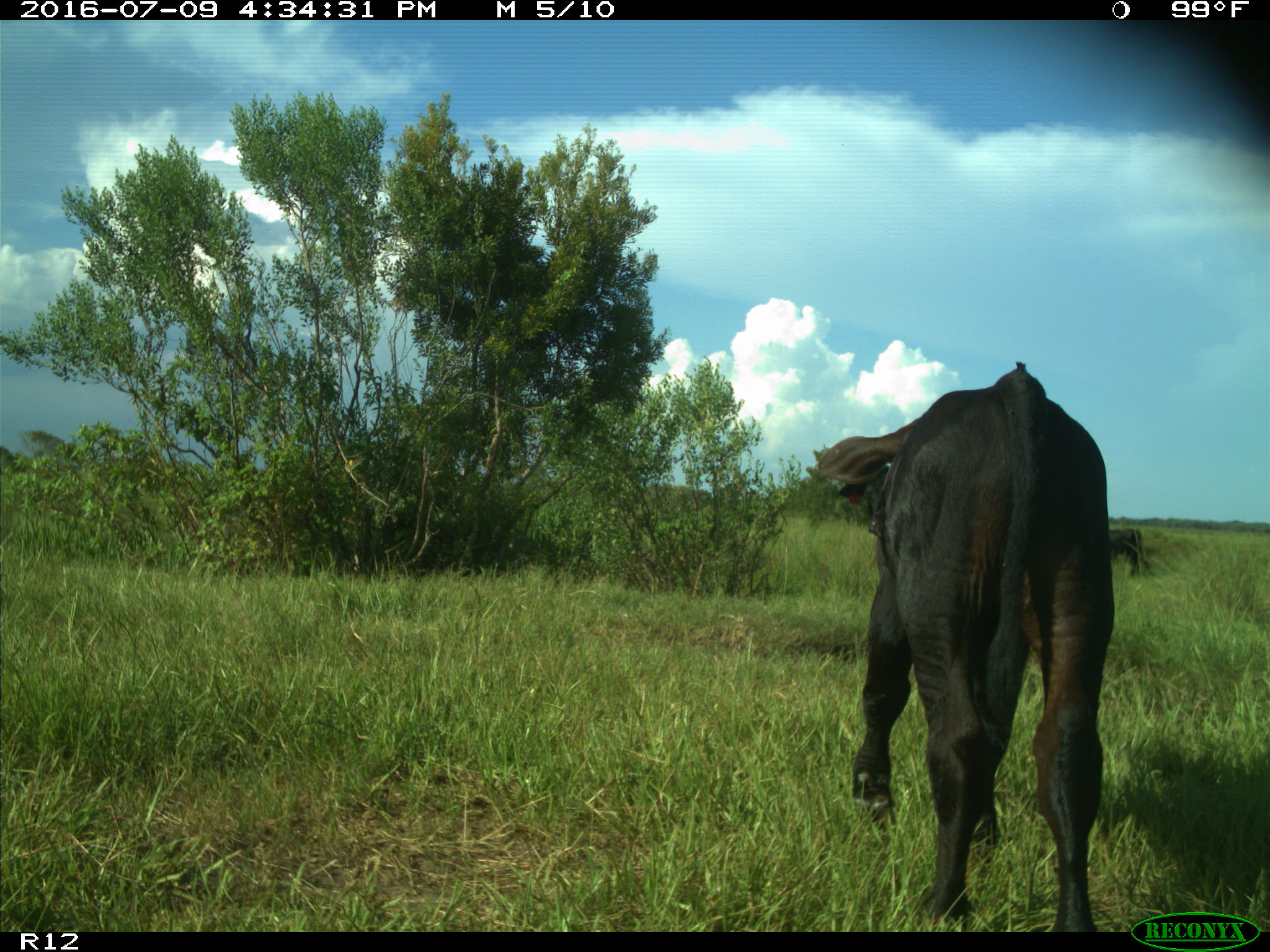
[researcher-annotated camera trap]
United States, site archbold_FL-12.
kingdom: Animalia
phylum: Chordata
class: Mammalia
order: Artiodactyla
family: Bovidae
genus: Bos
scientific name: Bos taurus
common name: domestic cow